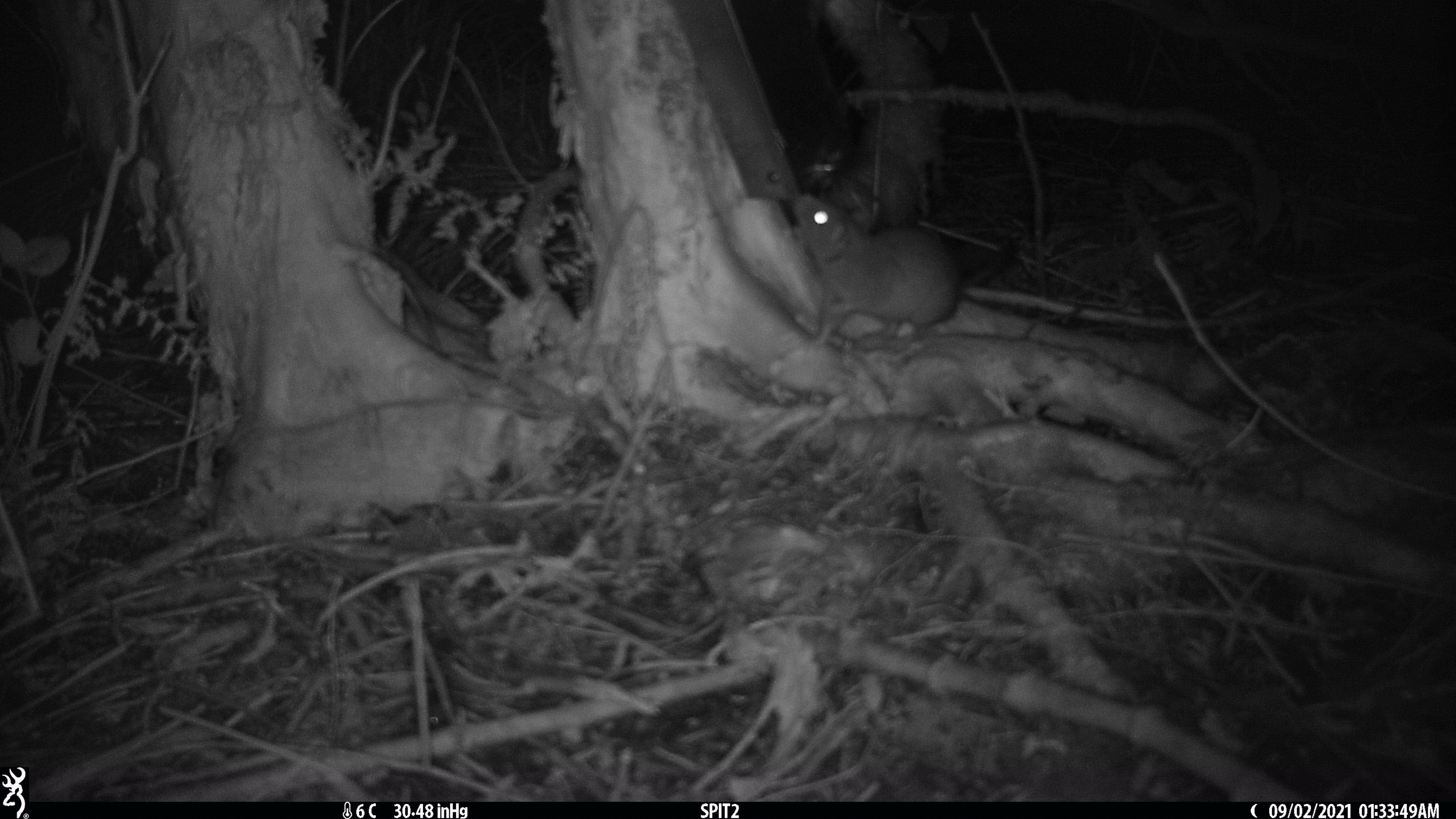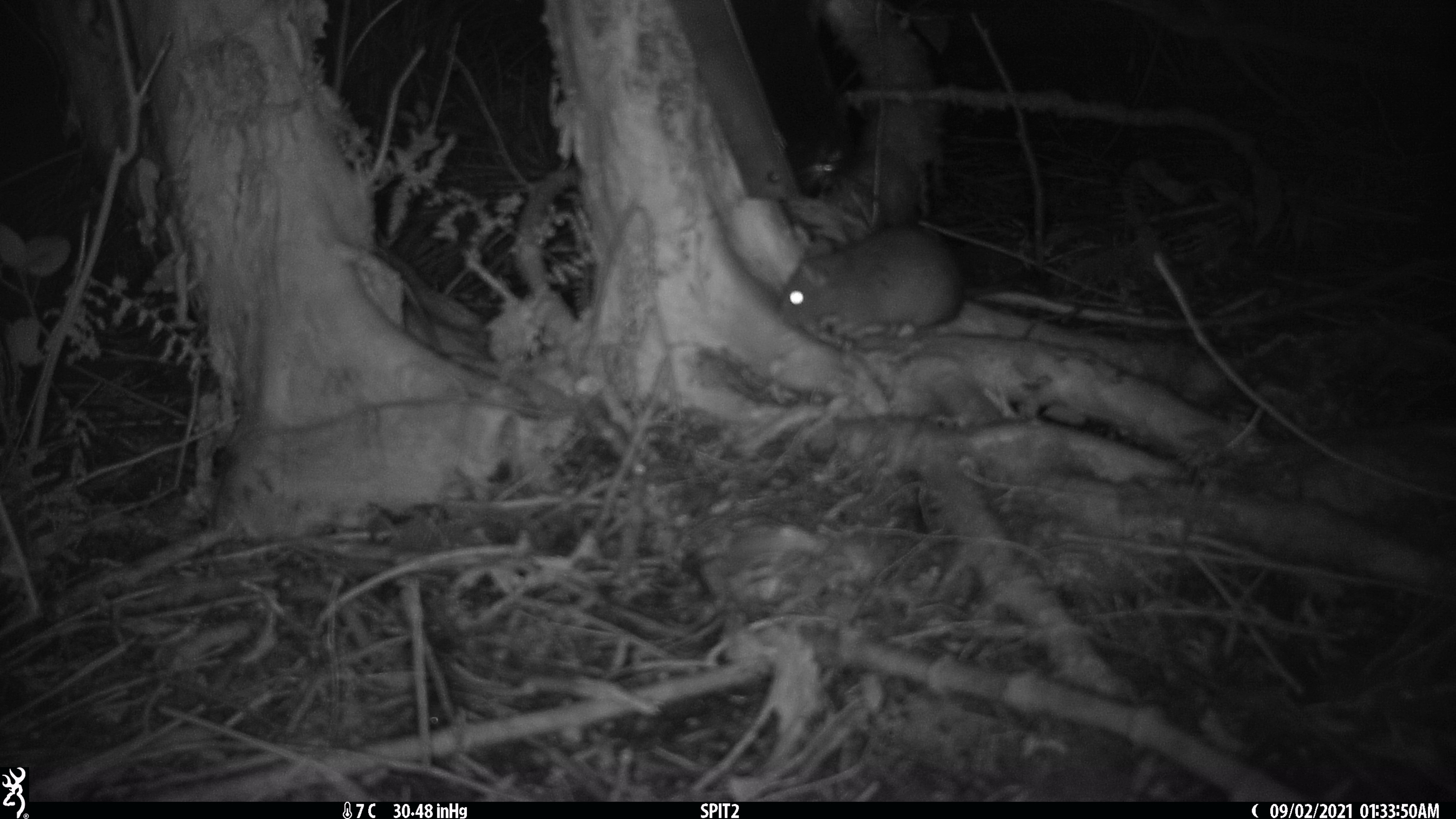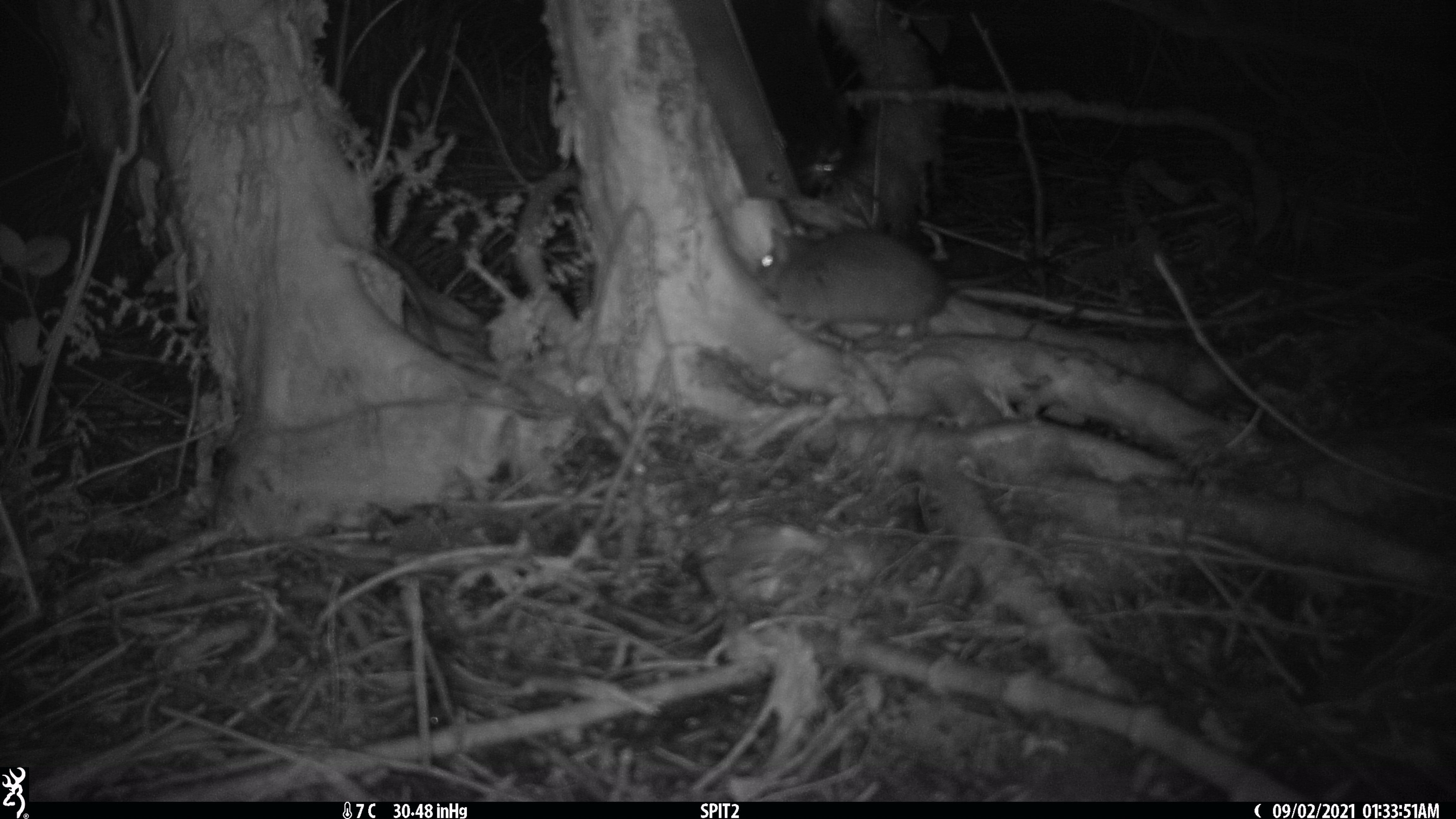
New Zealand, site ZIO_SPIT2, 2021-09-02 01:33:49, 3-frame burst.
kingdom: Animalia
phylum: Chordata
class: Mammalia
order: Rodentia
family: Muridae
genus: Rattus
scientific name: Rattus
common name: rat